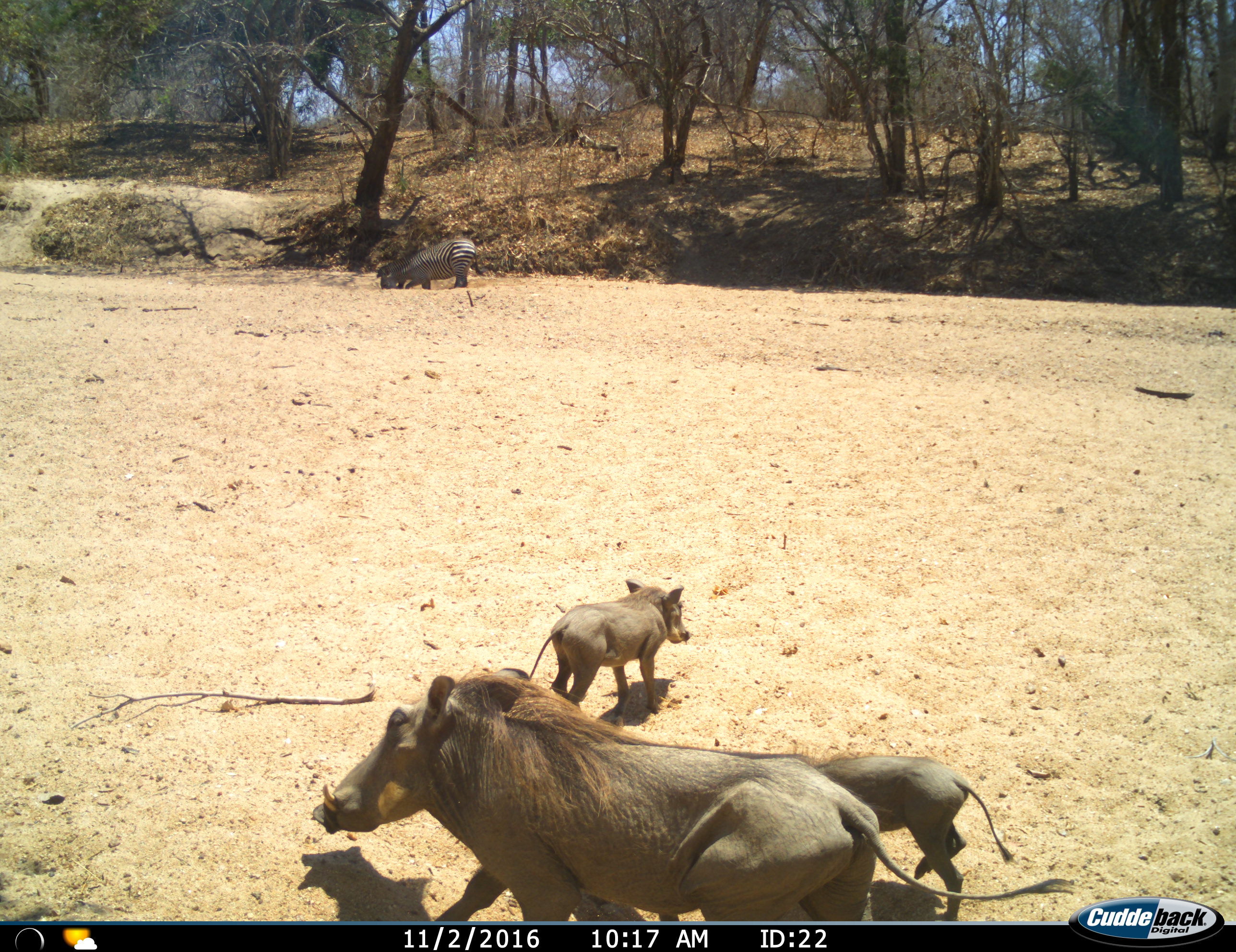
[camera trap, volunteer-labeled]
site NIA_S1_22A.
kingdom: Animalia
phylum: Chordata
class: Mammalia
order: Artiodactyla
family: Suidae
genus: Phacochoerus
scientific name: Phacochoerus africanus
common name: warthog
Warthog (Phacochoerus africanus), count 3. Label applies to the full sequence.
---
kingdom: Animalia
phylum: Chordata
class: Mammalia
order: Perissodactyla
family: Equidae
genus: Equus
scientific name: Equus quagga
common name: plains zebra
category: zebraplains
Zebraplains (plains zebra) (Equus quagga), count 1. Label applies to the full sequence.